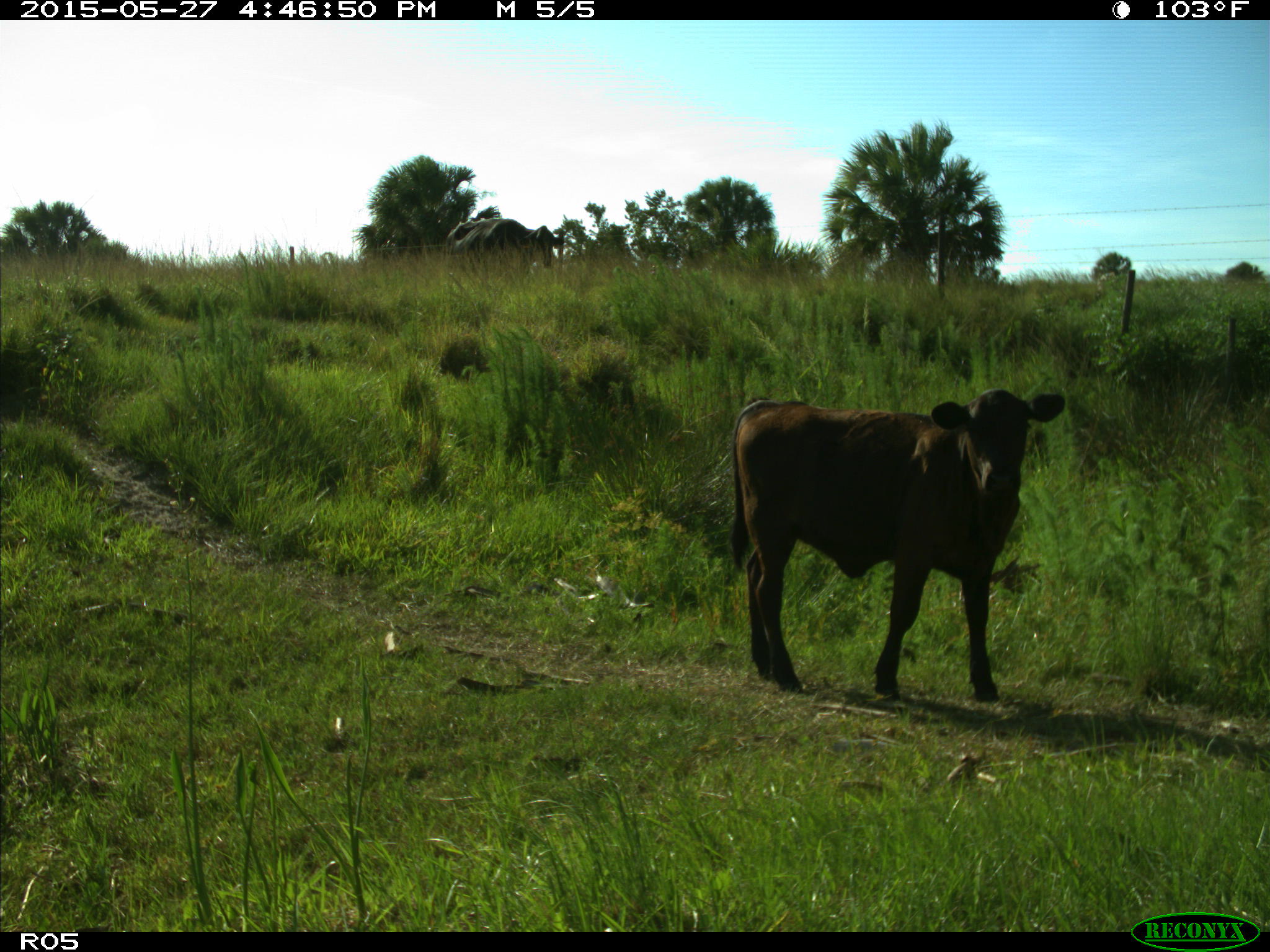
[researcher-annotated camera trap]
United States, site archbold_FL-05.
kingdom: Animalia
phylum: Chordata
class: Mammalia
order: Artiodactyla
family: Bovidae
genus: Bos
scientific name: Bos taurus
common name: domestic cow